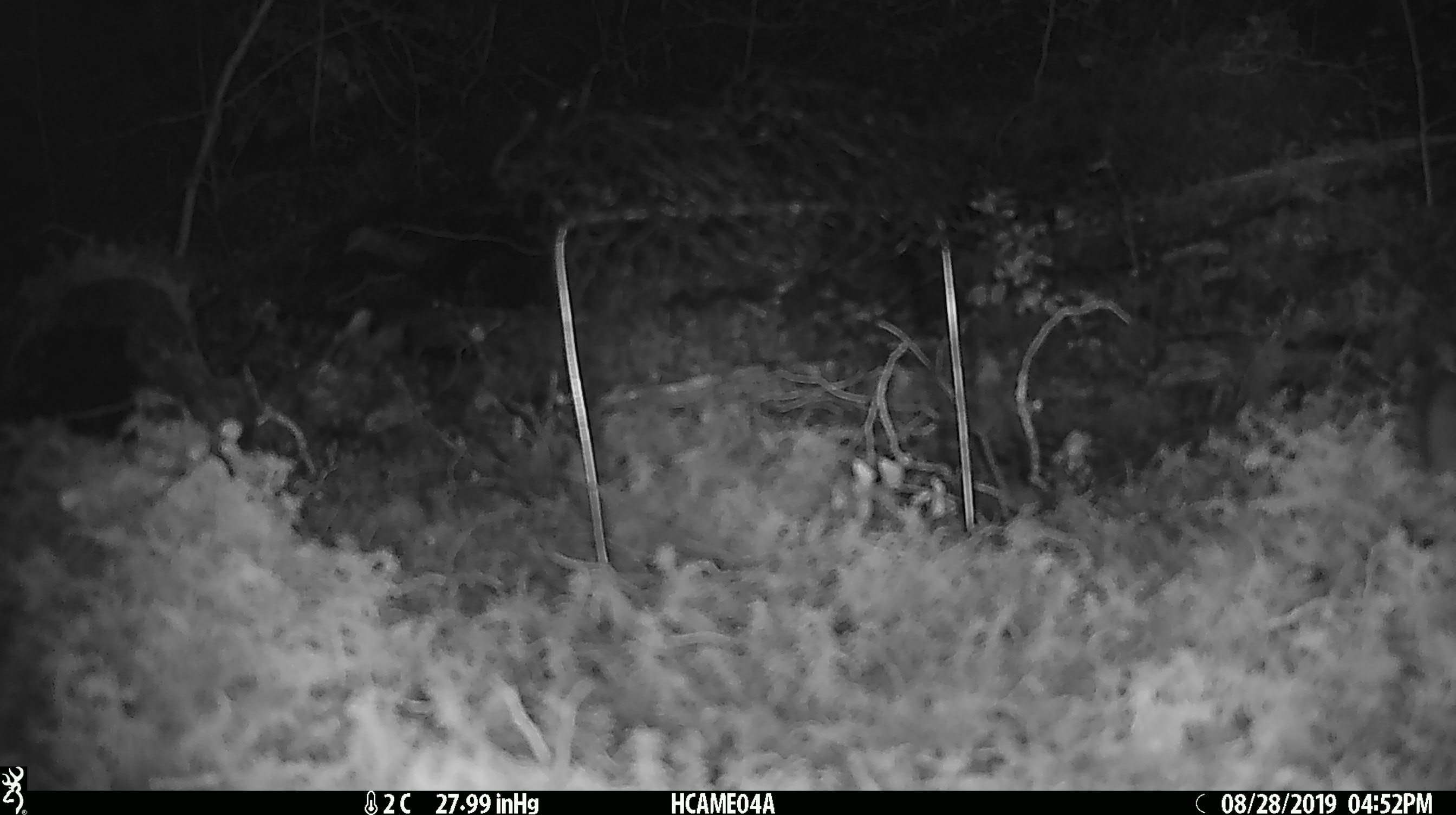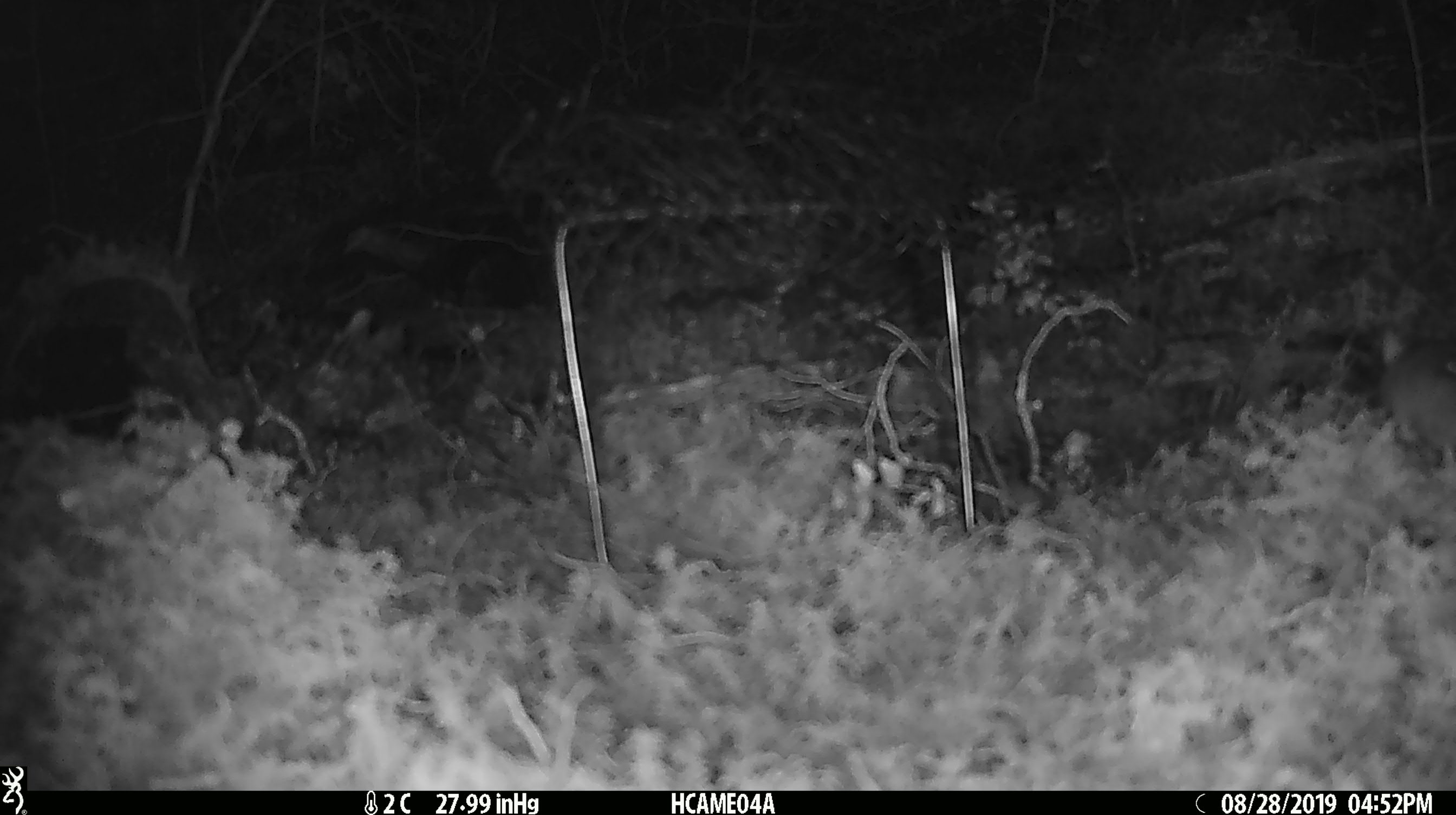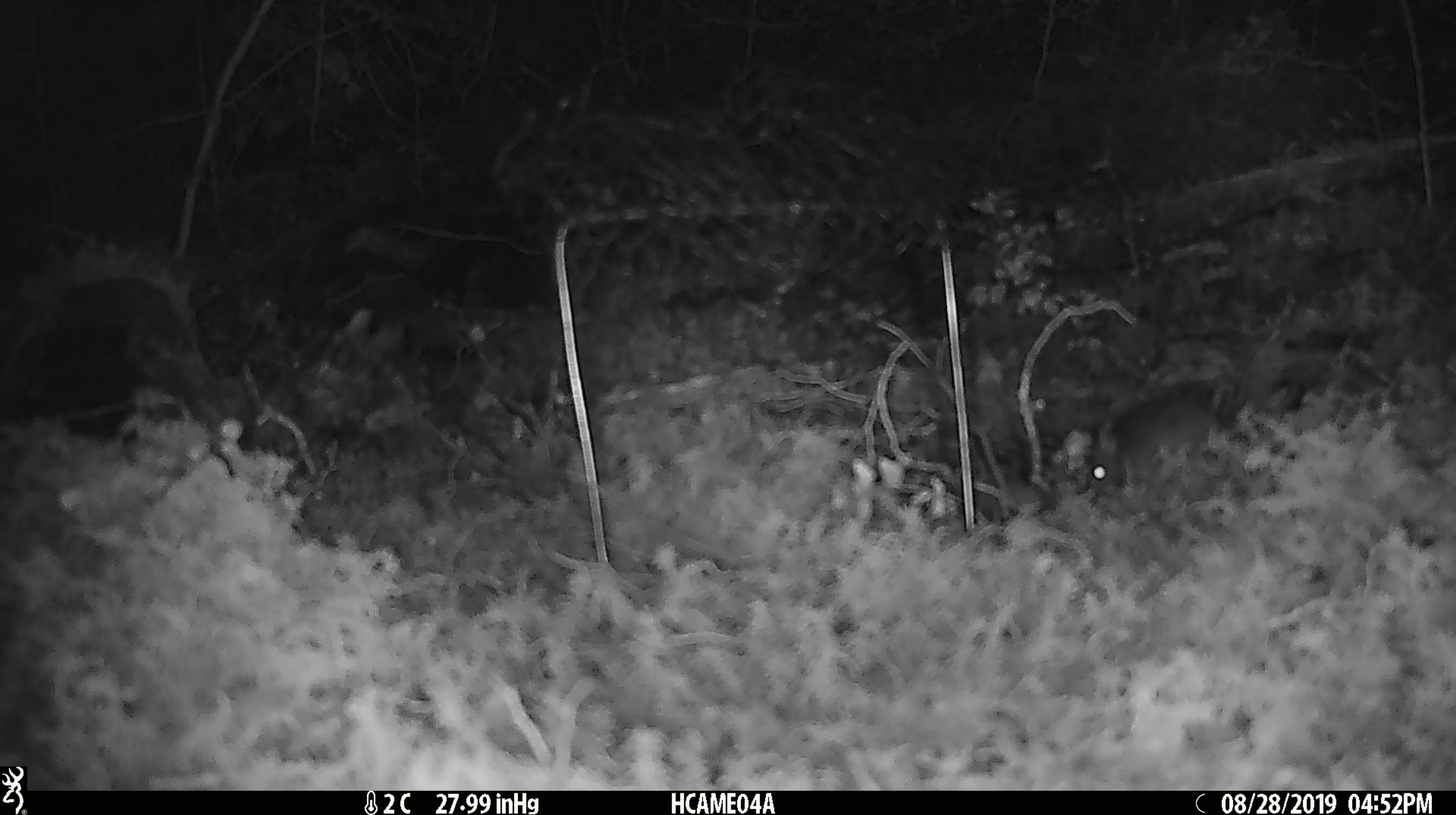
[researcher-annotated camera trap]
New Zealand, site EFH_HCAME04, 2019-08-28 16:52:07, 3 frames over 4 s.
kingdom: Animalia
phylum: Chordata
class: Mammalia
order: Rodentia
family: Muridae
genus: Mus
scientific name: Mus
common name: mouse